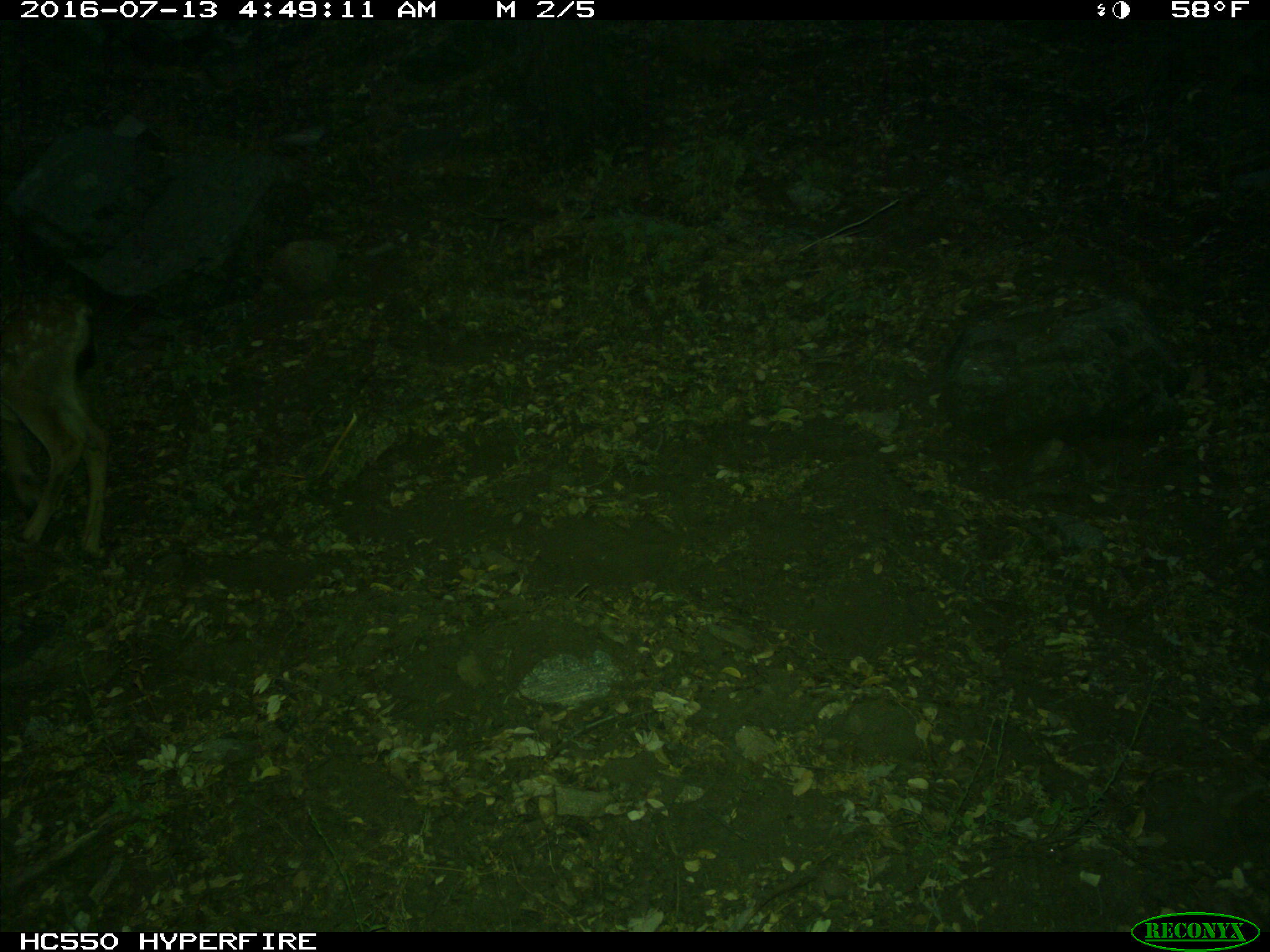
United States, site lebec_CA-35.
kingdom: Animalia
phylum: Chordata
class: Mammalia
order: Artiodactyla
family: Cervidae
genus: Odocoileus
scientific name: Odocoileus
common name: deer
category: unidentified deer